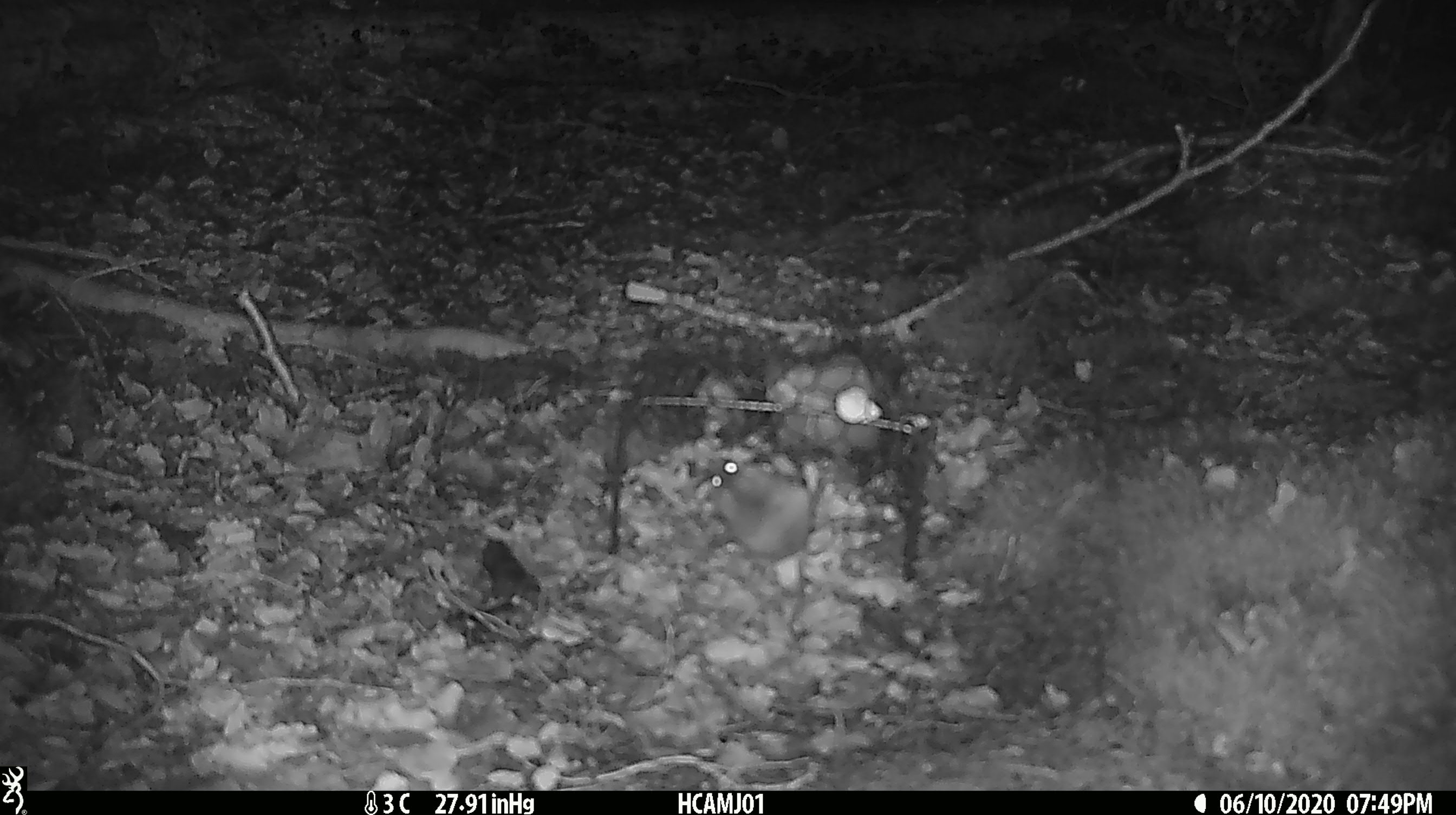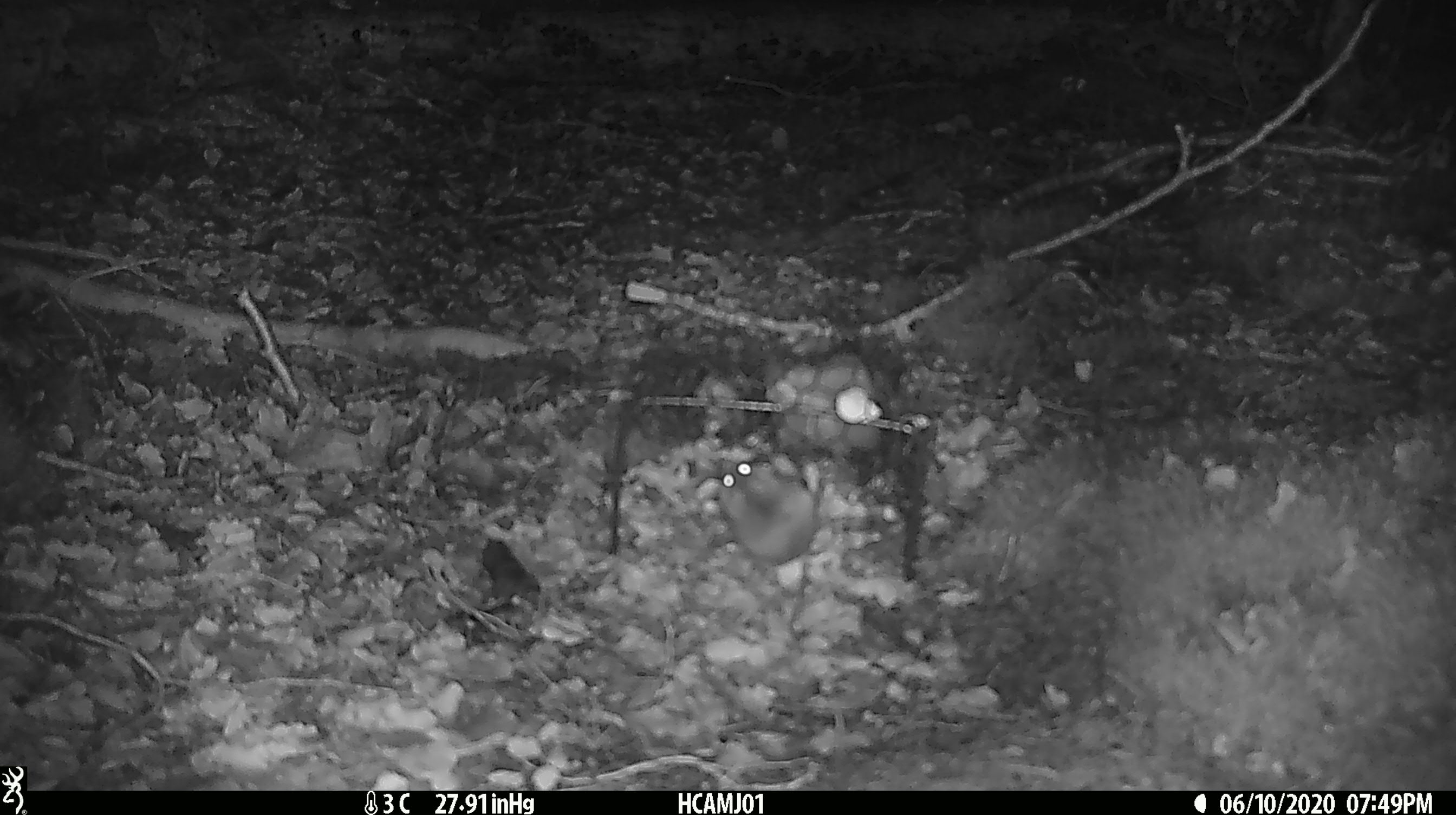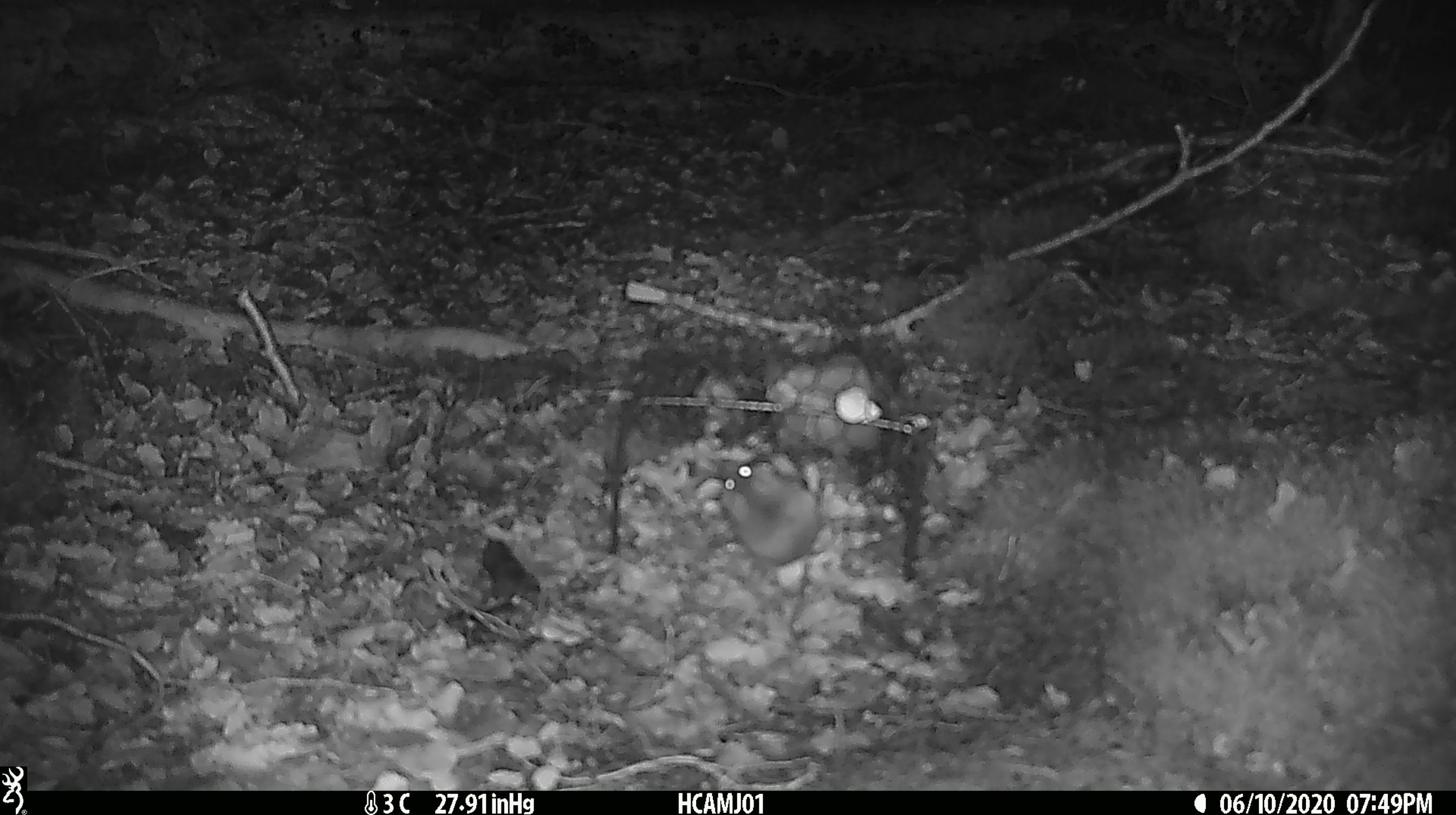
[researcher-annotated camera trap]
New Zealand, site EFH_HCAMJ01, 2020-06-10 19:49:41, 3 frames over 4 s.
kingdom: Animalia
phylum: Chordata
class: Mammalia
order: Rodentia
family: Muridae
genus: Mus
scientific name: Mus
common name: mouse